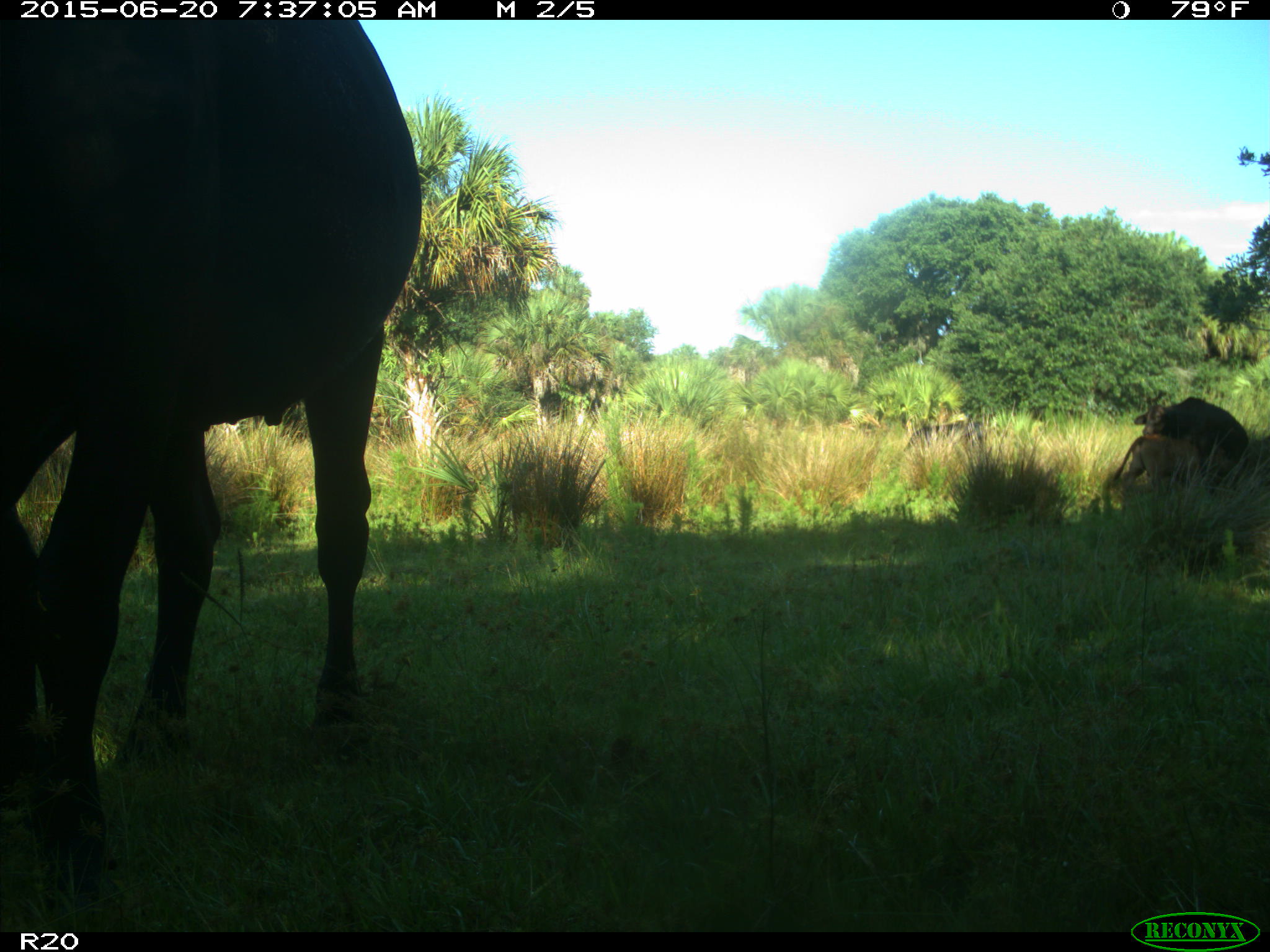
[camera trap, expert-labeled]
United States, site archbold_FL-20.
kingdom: Animalia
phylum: Chordata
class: Mammalia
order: Artiodactyla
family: Bovidae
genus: Bos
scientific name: Bos taurus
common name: domestic cow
Bos taurus (domestic cow).